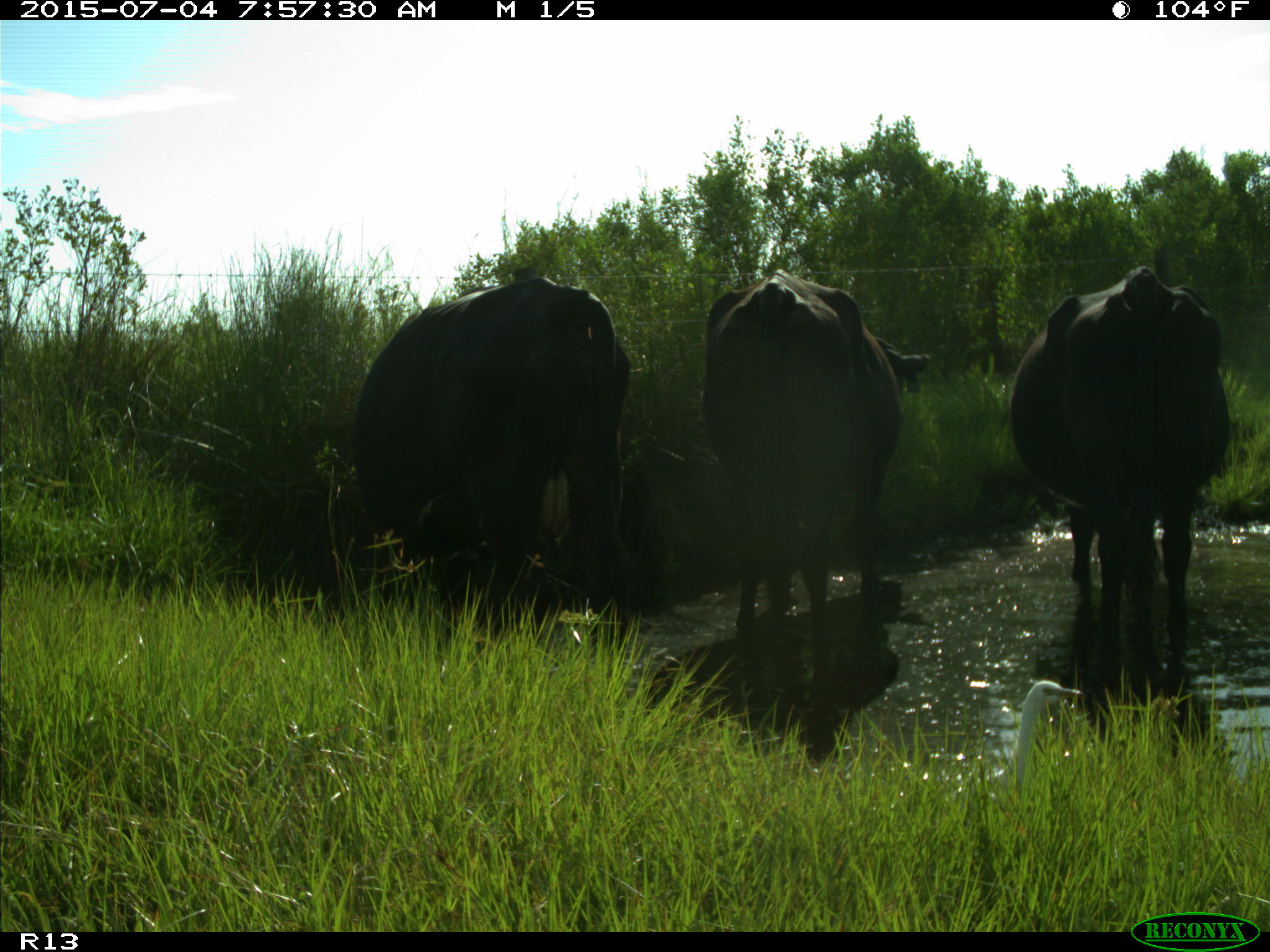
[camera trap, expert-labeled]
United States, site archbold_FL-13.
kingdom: Animalia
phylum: Chordata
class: Mammalia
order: Artiodactyla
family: Bovidae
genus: Bos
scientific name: Bos taurus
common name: domestic cow